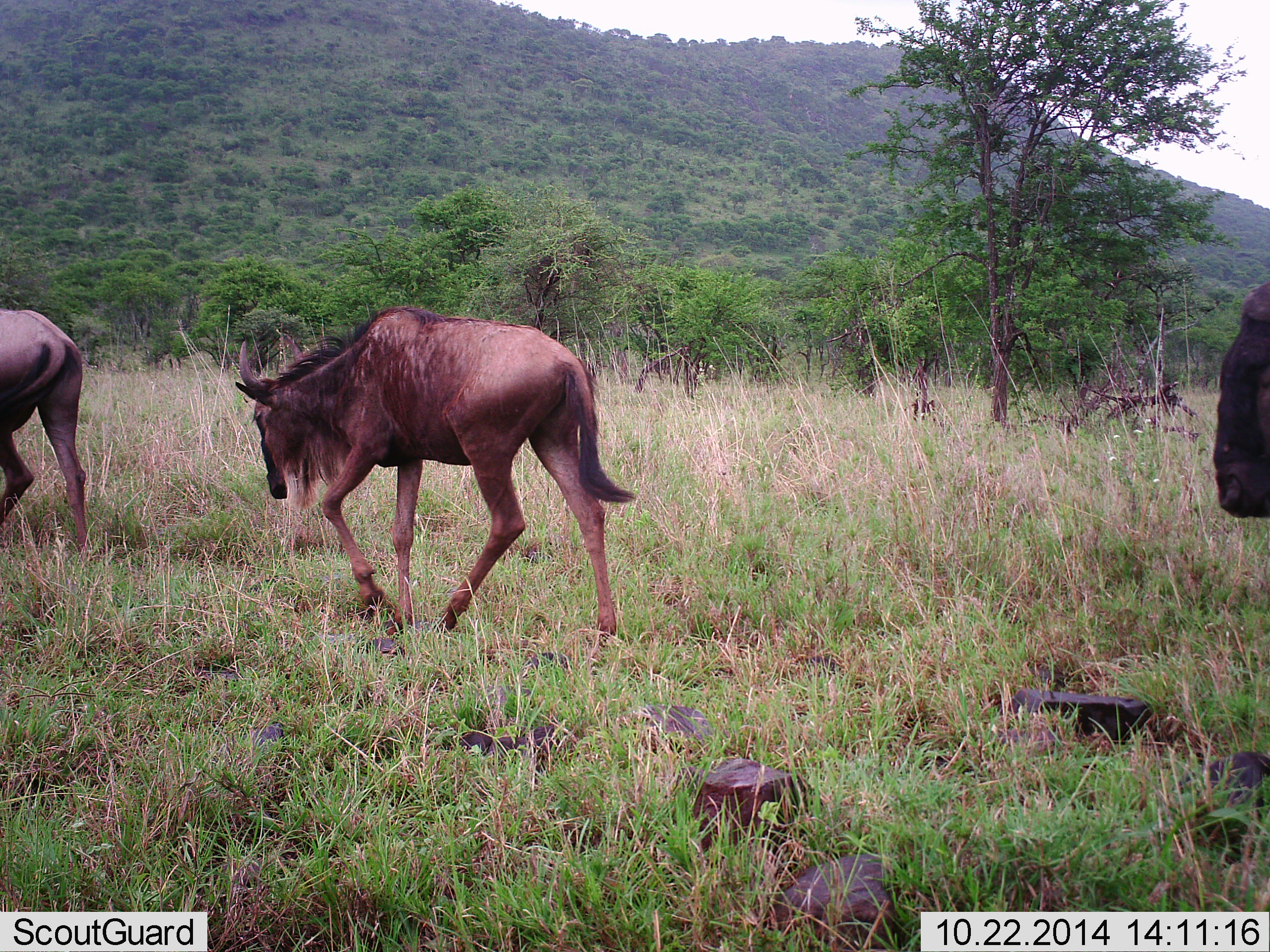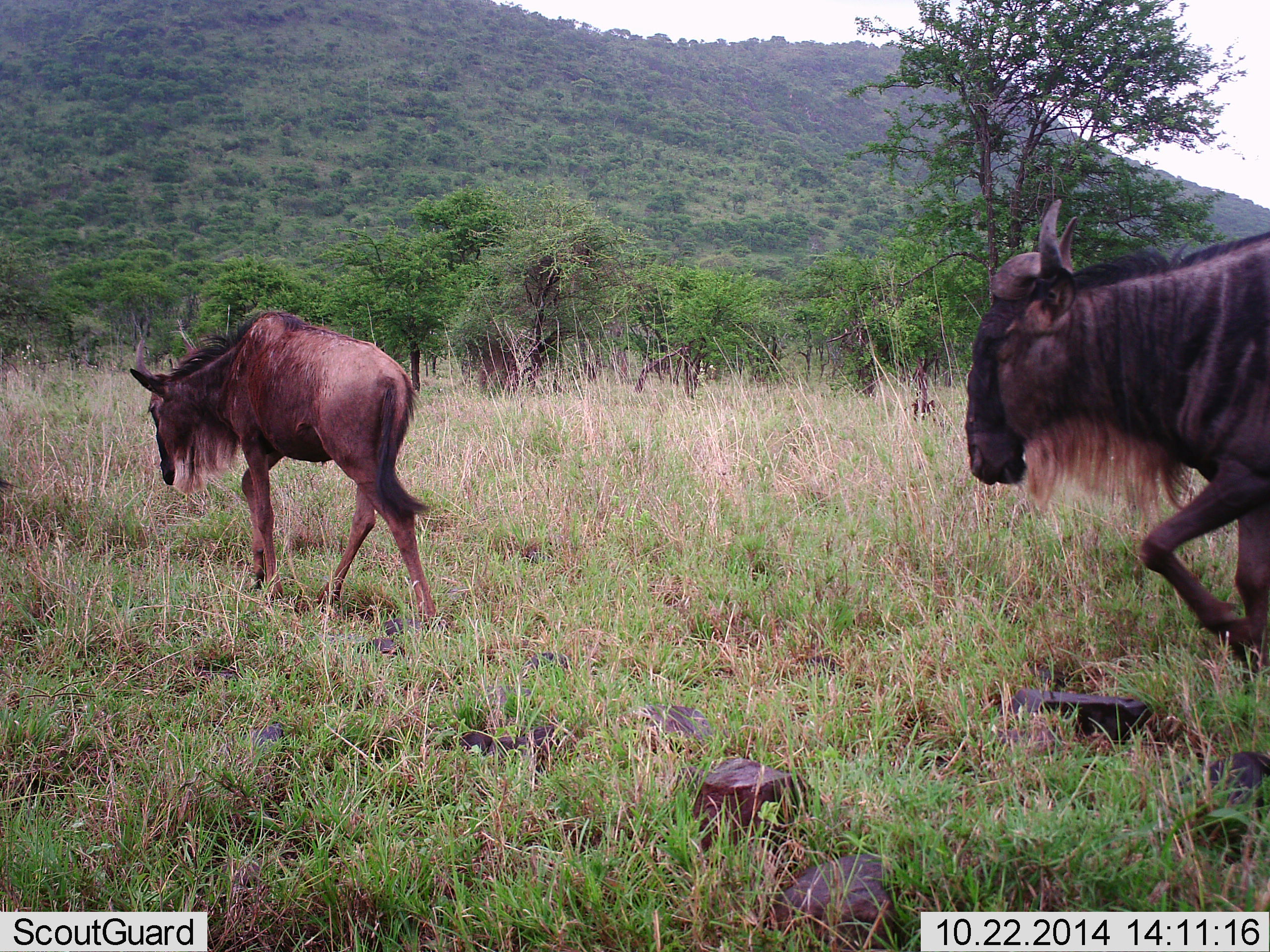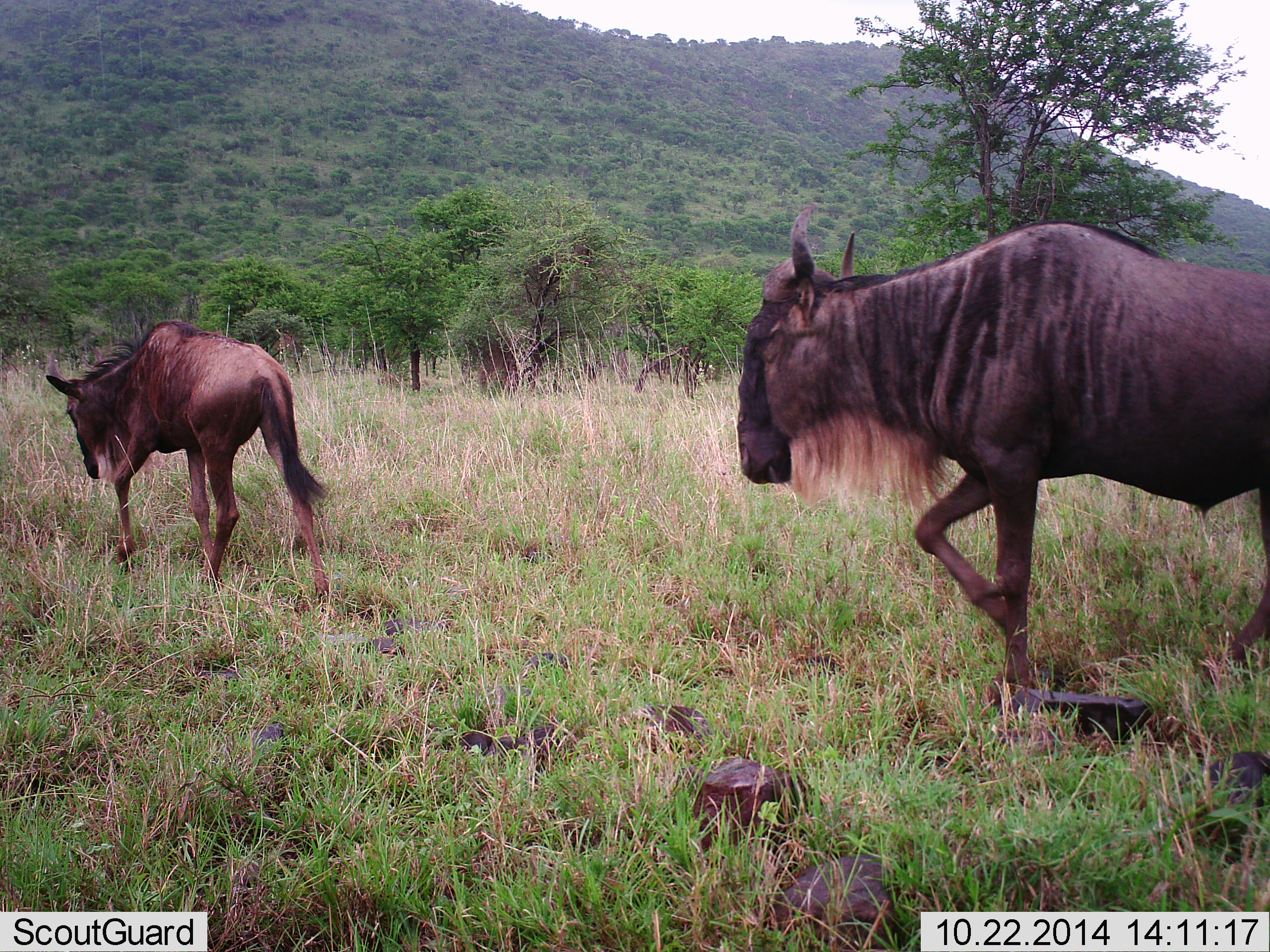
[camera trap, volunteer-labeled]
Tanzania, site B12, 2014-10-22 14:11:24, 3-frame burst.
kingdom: Animalia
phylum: Chordata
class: Mammalia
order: Artiodactyla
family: Bovidae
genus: Connochaetes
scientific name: Connochaetes taurinus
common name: blue wildebeest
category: wildebeest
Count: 3.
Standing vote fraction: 0%.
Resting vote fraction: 0%.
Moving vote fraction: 100%.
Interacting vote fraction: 0%.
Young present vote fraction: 20%.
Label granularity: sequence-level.